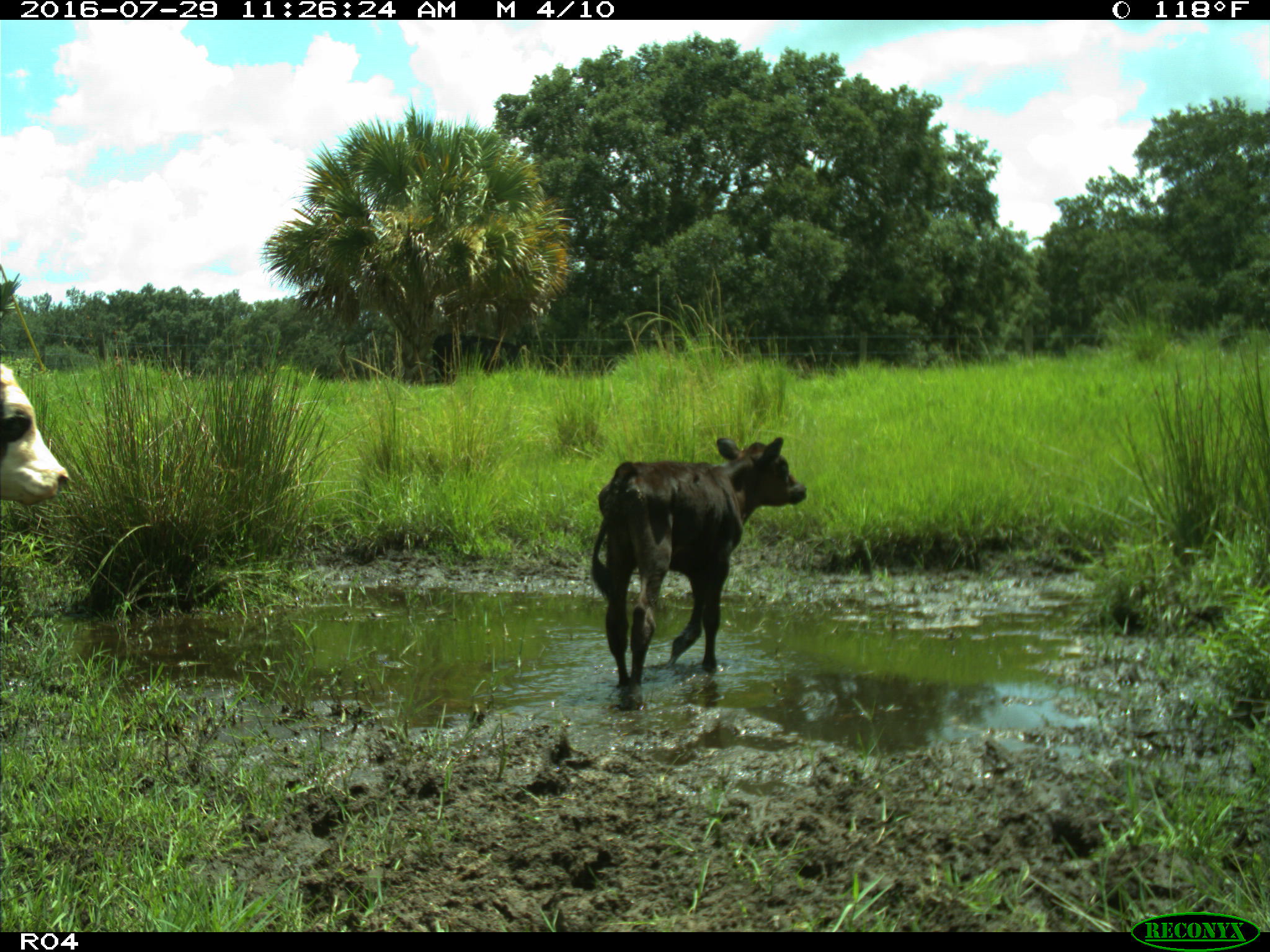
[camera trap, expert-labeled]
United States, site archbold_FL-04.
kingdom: Animalia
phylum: Chordata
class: Mammalia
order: Artiodactyla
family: Bovidae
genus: Bos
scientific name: Bos taurus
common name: domestic cow